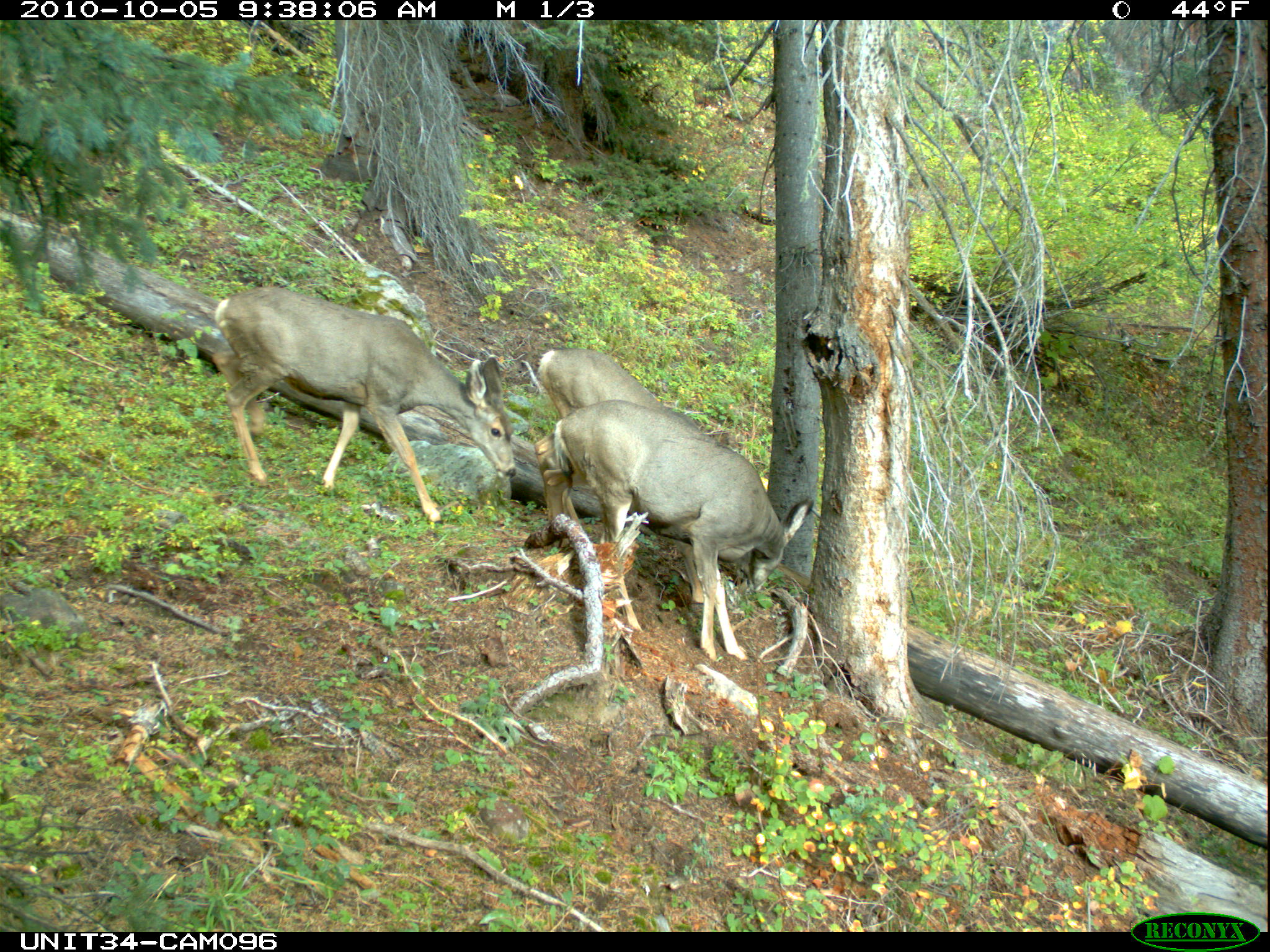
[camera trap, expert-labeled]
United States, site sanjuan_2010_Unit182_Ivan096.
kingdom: Animalia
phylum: Chordata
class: Mammalia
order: Artiodactyla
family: Cervidae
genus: Odocoileus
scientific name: Odocoileus hemionus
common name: mule deer